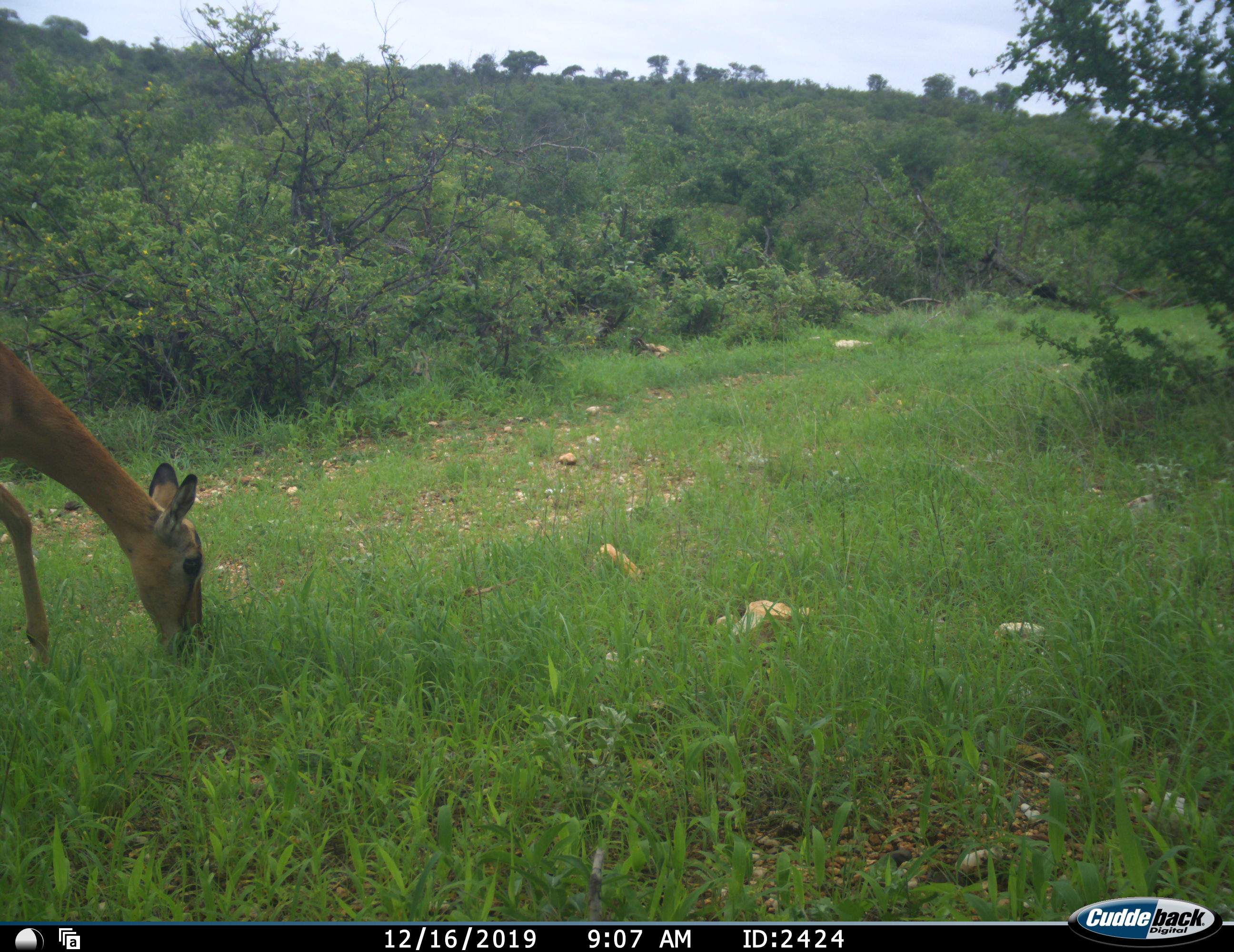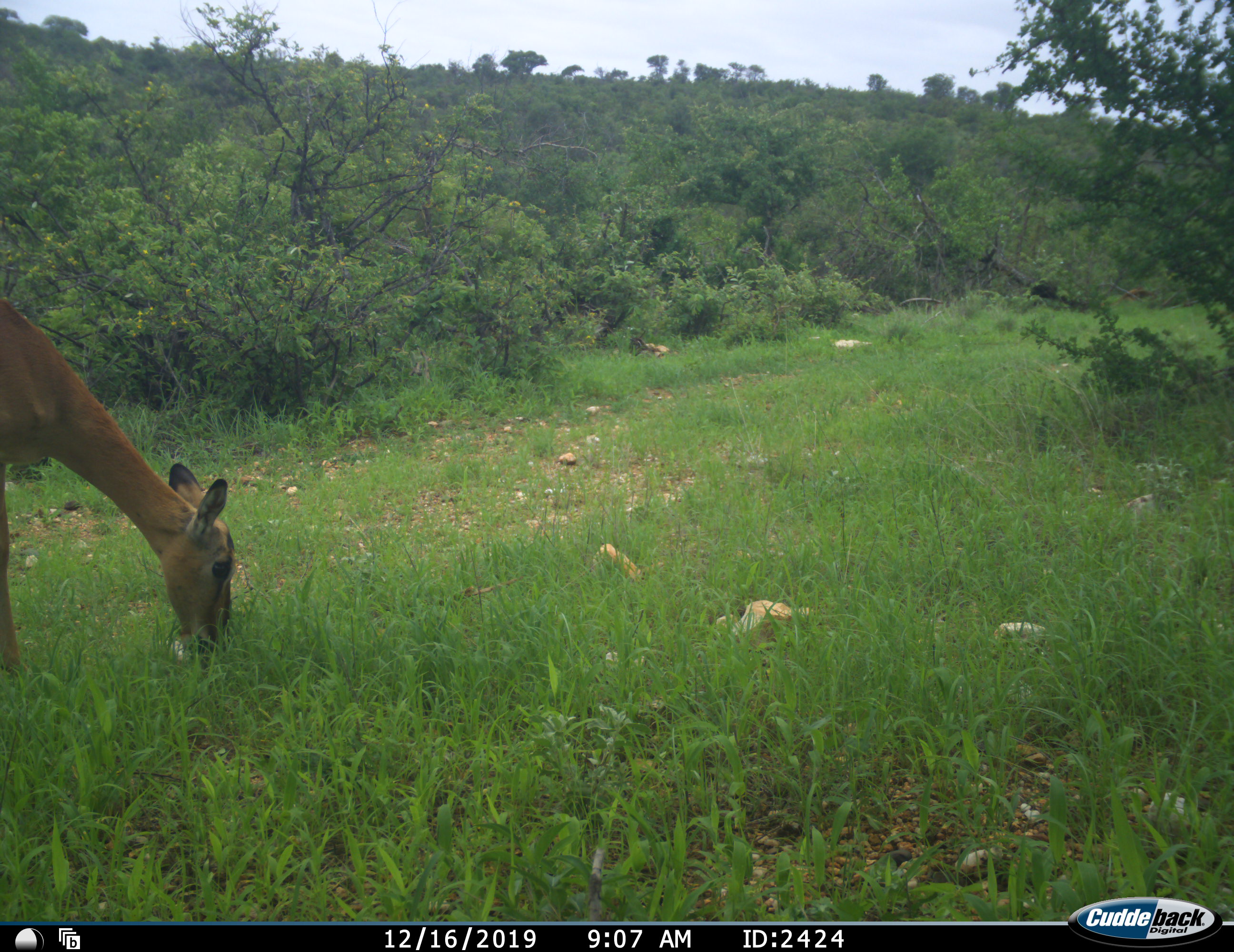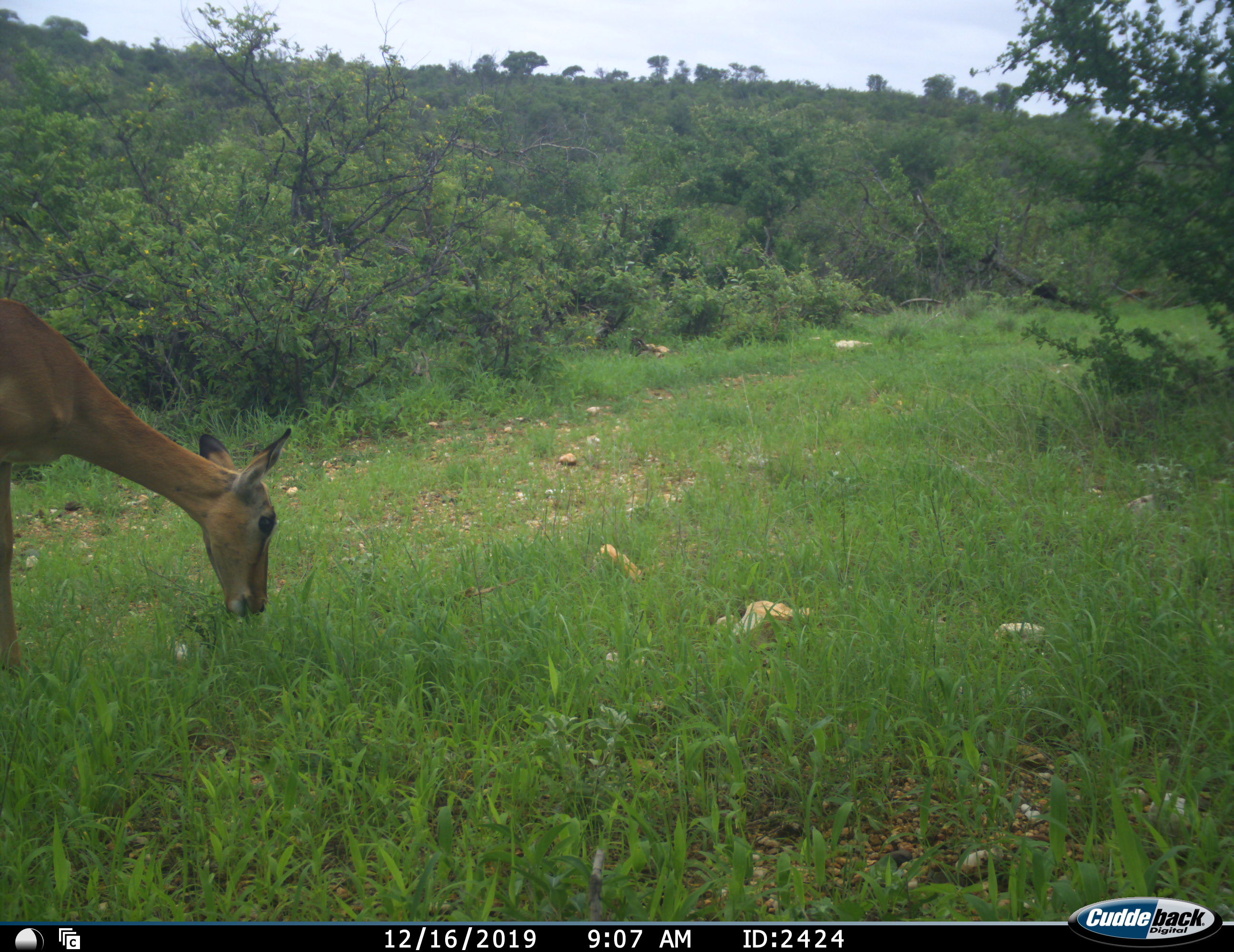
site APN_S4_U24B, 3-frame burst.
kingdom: Animalia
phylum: Chordata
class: Mammalia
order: Artiodactyla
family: Bovidae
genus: Aepyceros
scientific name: Aepyceros melampus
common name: impala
Impala (Aepyceros melampus), count 1. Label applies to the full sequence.